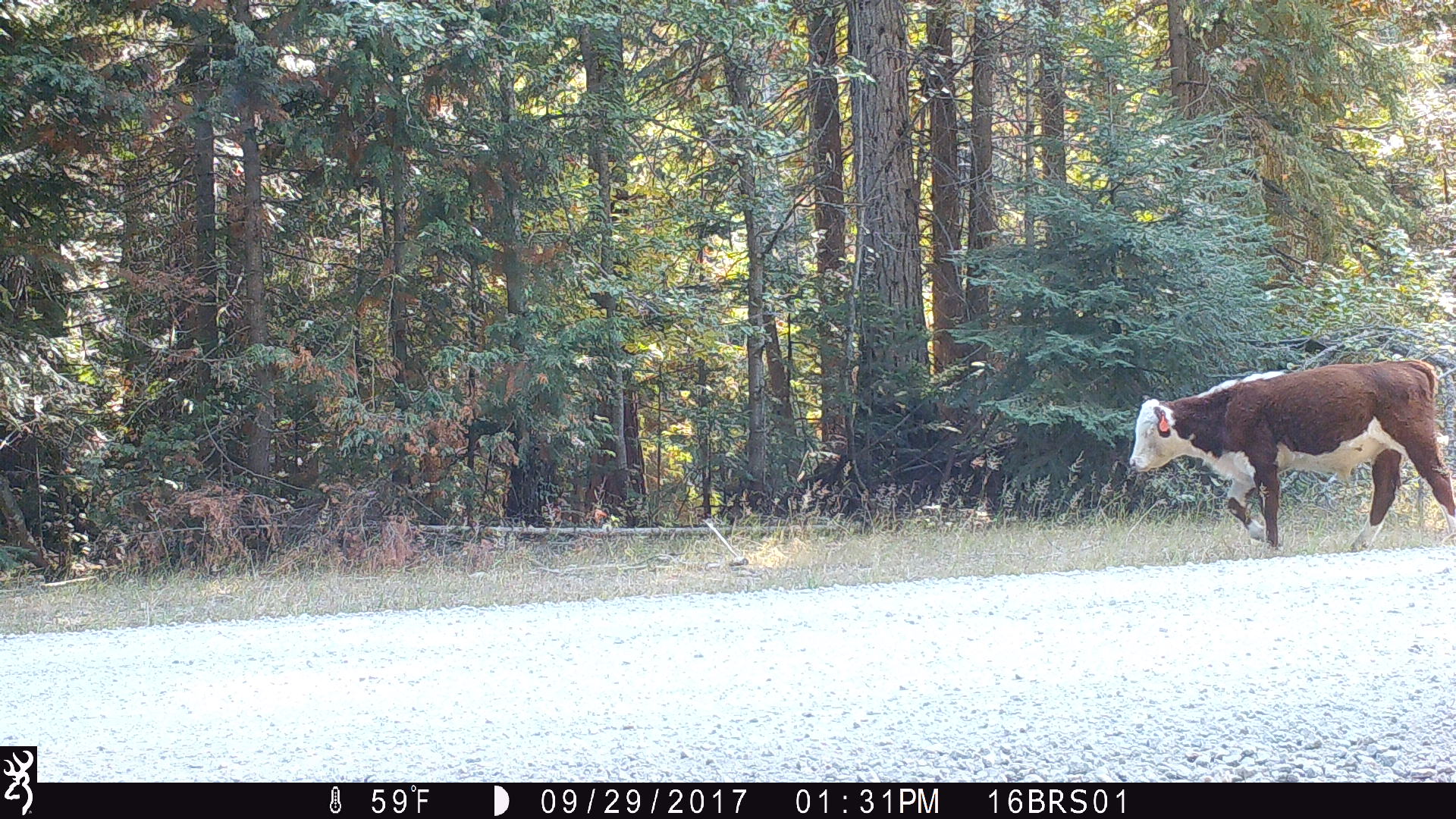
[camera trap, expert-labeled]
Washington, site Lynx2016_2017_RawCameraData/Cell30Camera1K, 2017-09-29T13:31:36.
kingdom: Animalia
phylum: Chordata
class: Mammalia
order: Artiodactyla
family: Bovidae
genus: Bos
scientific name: Bos taurus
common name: domestic cattle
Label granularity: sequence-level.